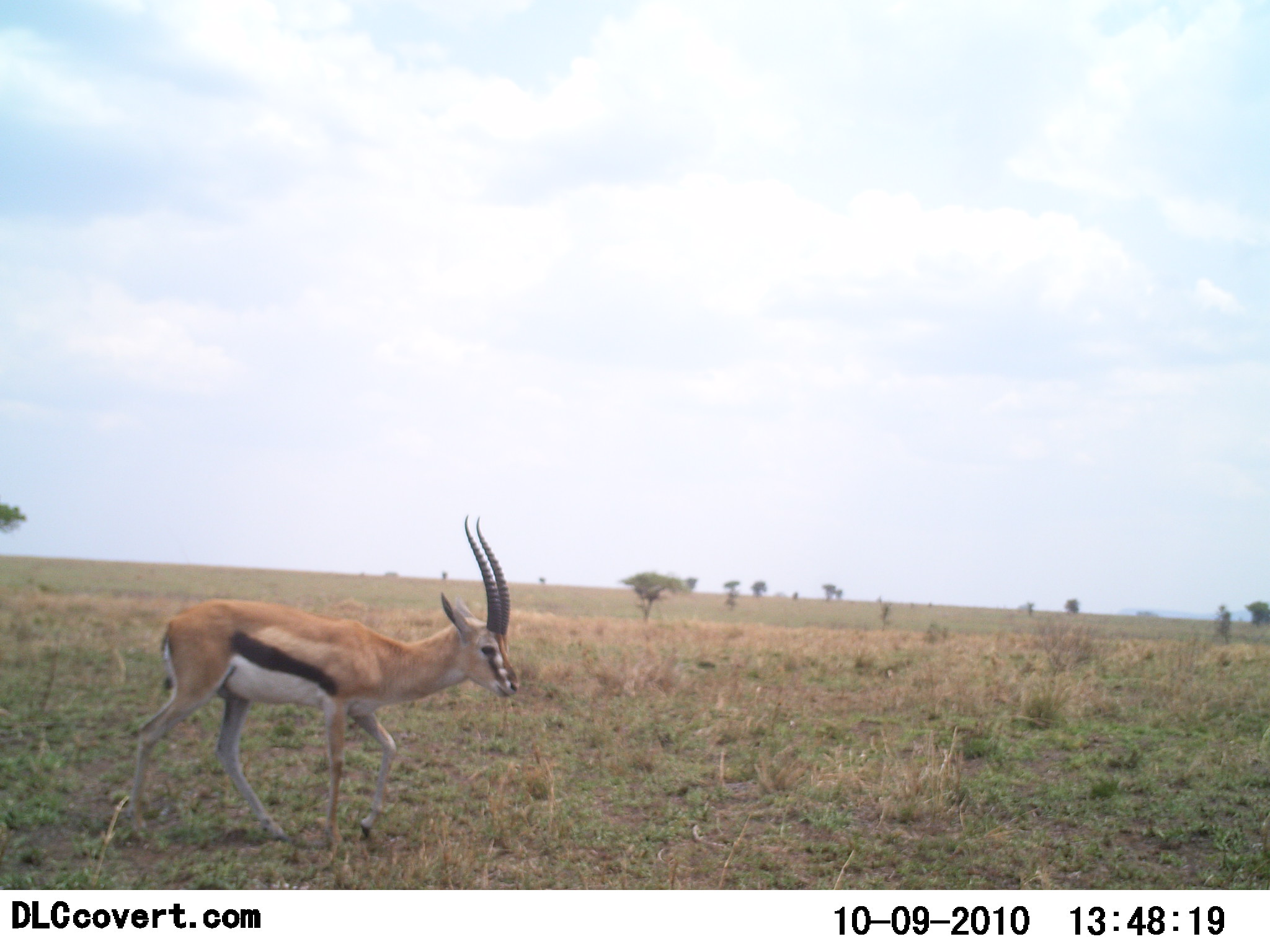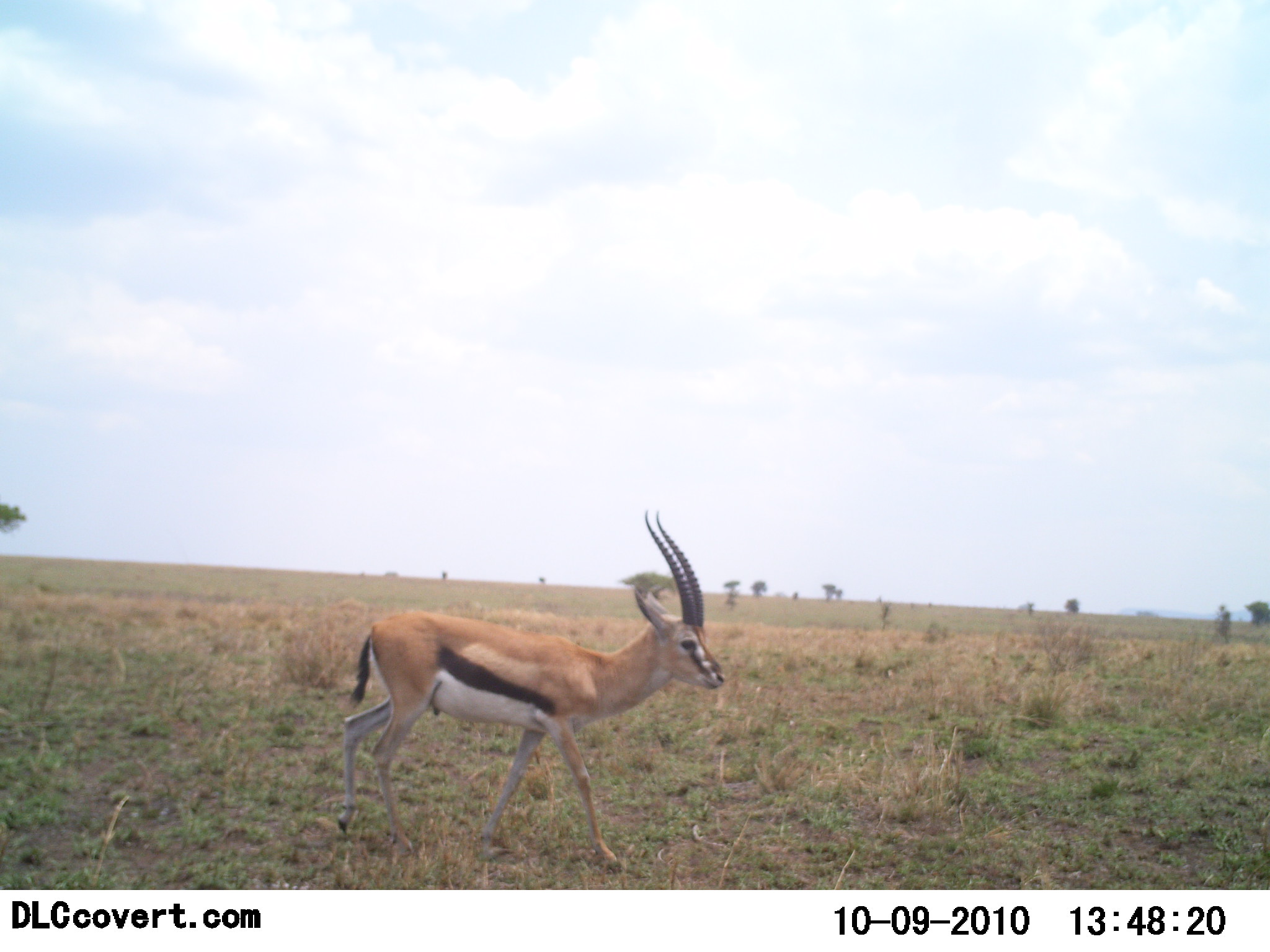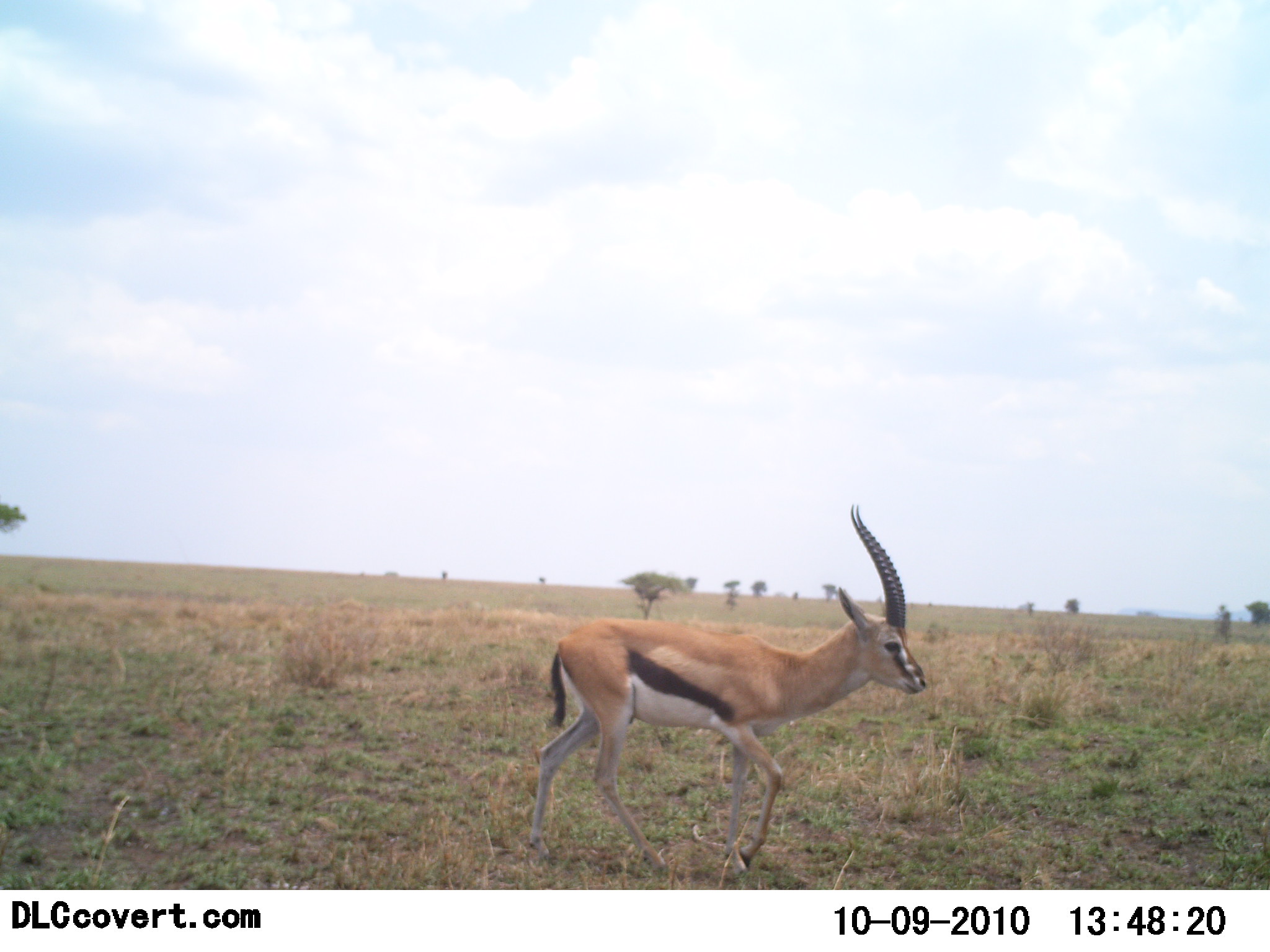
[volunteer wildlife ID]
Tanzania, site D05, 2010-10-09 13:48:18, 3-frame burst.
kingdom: Animalia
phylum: Chordata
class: Mammalia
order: Artiodactyla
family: Bovidae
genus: Eudorcas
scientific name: Eudorcas thomsonii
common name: thomson's gazelle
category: gazellethomsons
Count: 1.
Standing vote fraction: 0%.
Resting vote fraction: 0%.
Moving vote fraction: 100%.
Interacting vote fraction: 0%.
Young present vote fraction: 0%.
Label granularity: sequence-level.